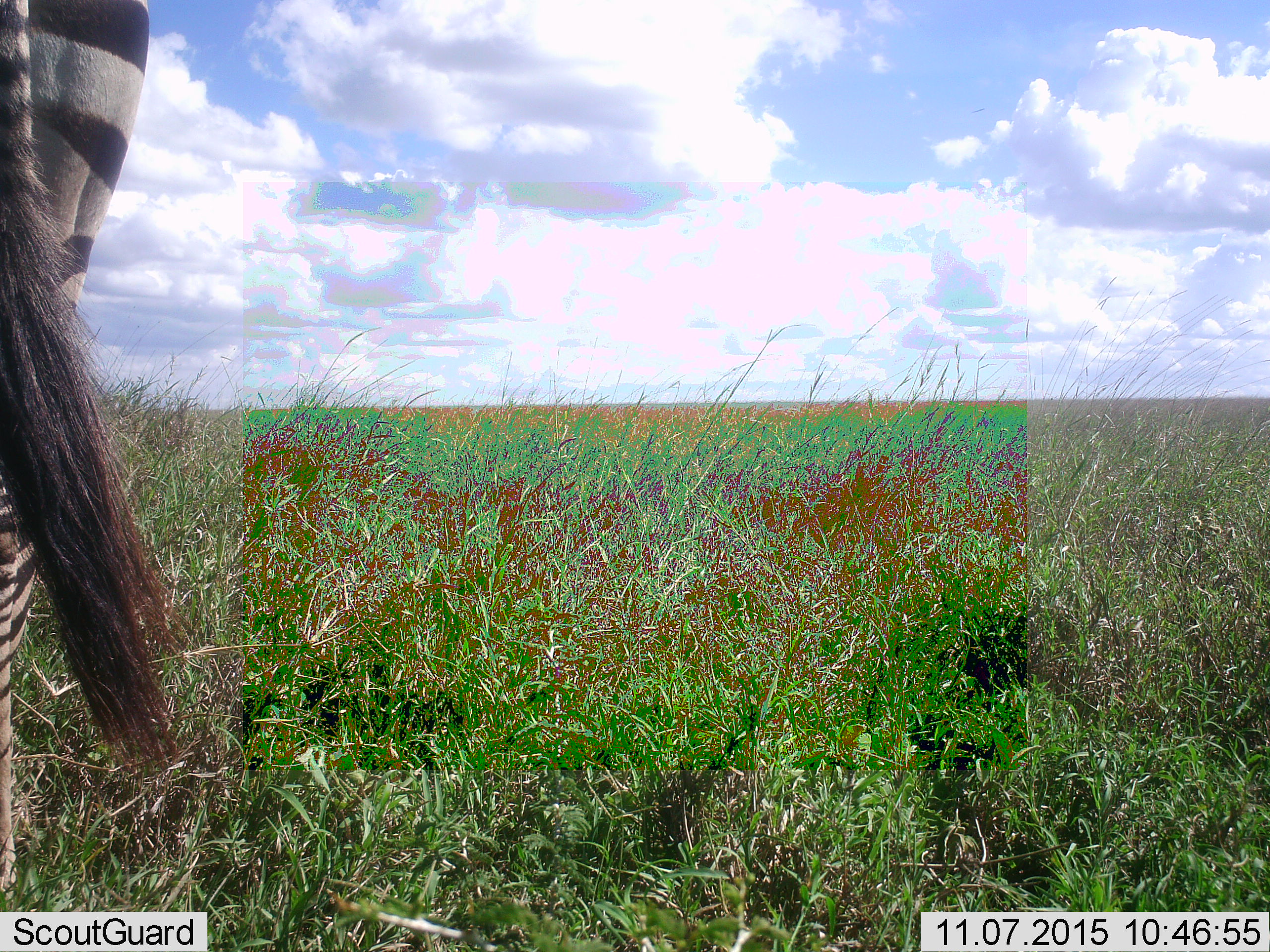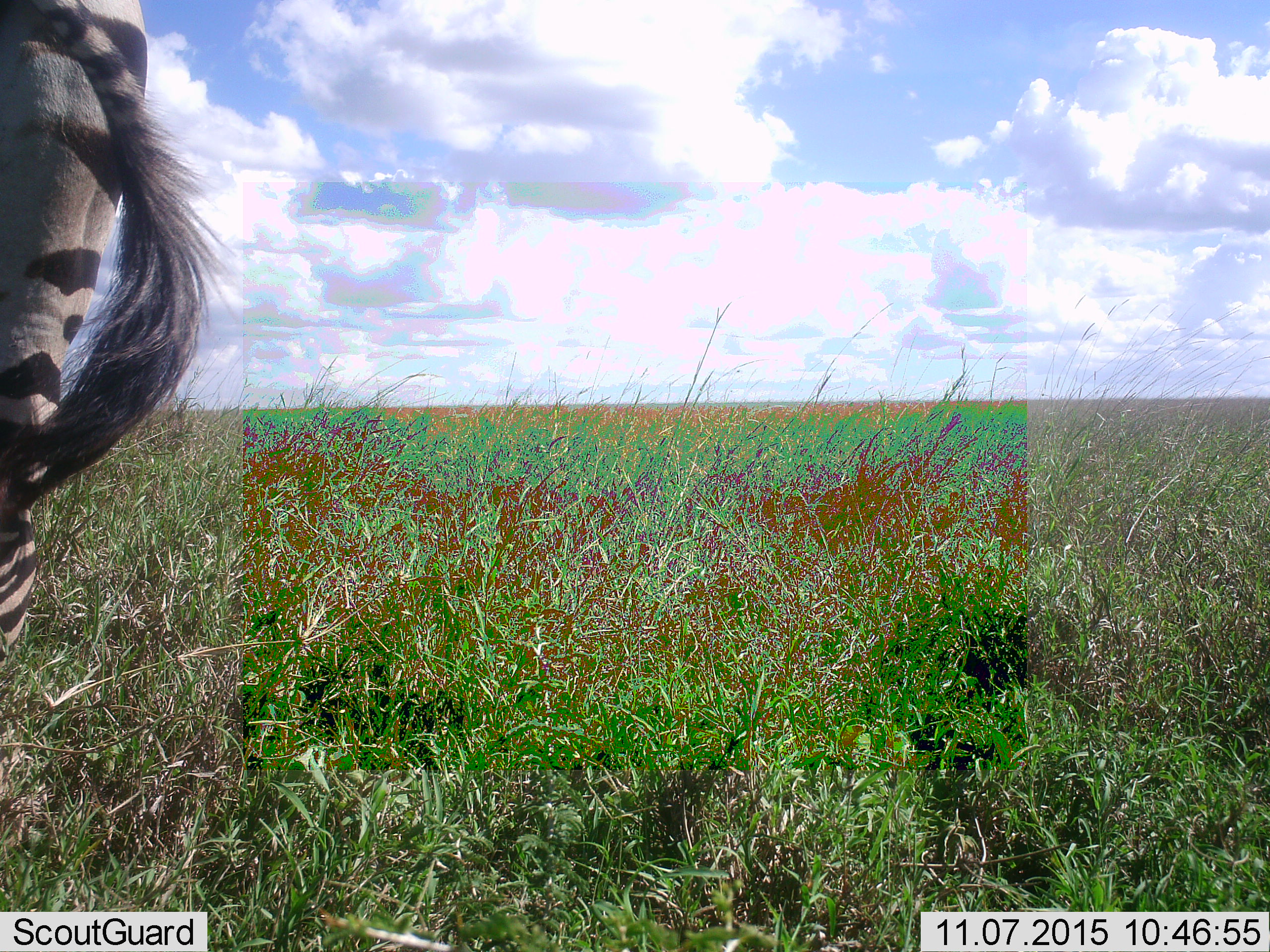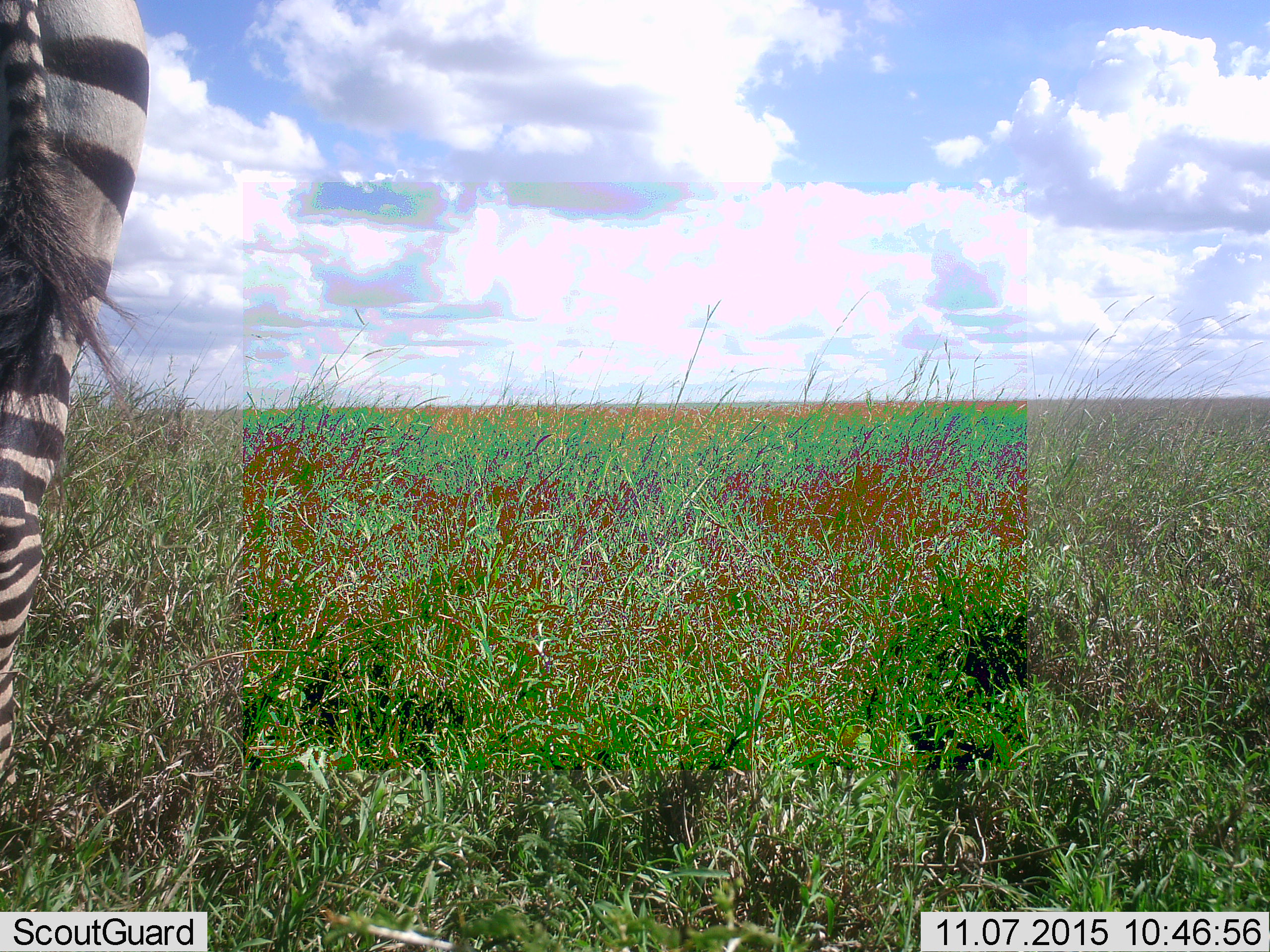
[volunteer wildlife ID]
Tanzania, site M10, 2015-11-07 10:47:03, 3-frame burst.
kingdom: Animalia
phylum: Chordata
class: Mammalia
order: Perissodactyla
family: Equidae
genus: Equus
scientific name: Equus quagga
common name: plains zebra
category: zebra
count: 1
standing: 80%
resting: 0%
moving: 10%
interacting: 0%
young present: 0%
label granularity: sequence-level